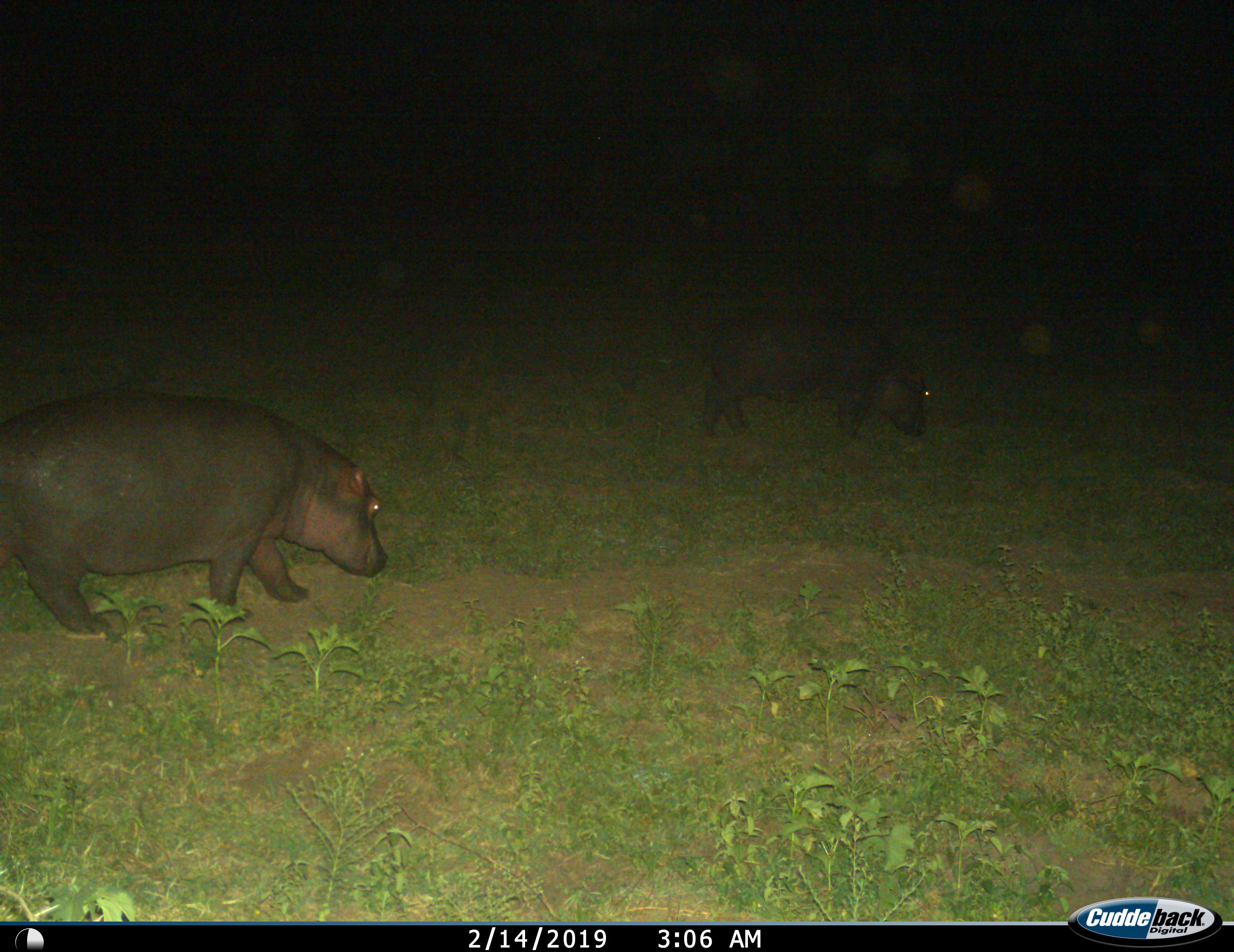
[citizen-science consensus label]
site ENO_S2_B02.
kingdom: Animalia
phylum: Chordata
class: Mammalia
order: Artiodactyla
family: Hippopotamidae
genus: Hippopotamus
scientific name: Hippopotamus amphibius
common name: hippopotamus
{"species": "hippopotamus (Hippopotamus amphibius)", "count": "2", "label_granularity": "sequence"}